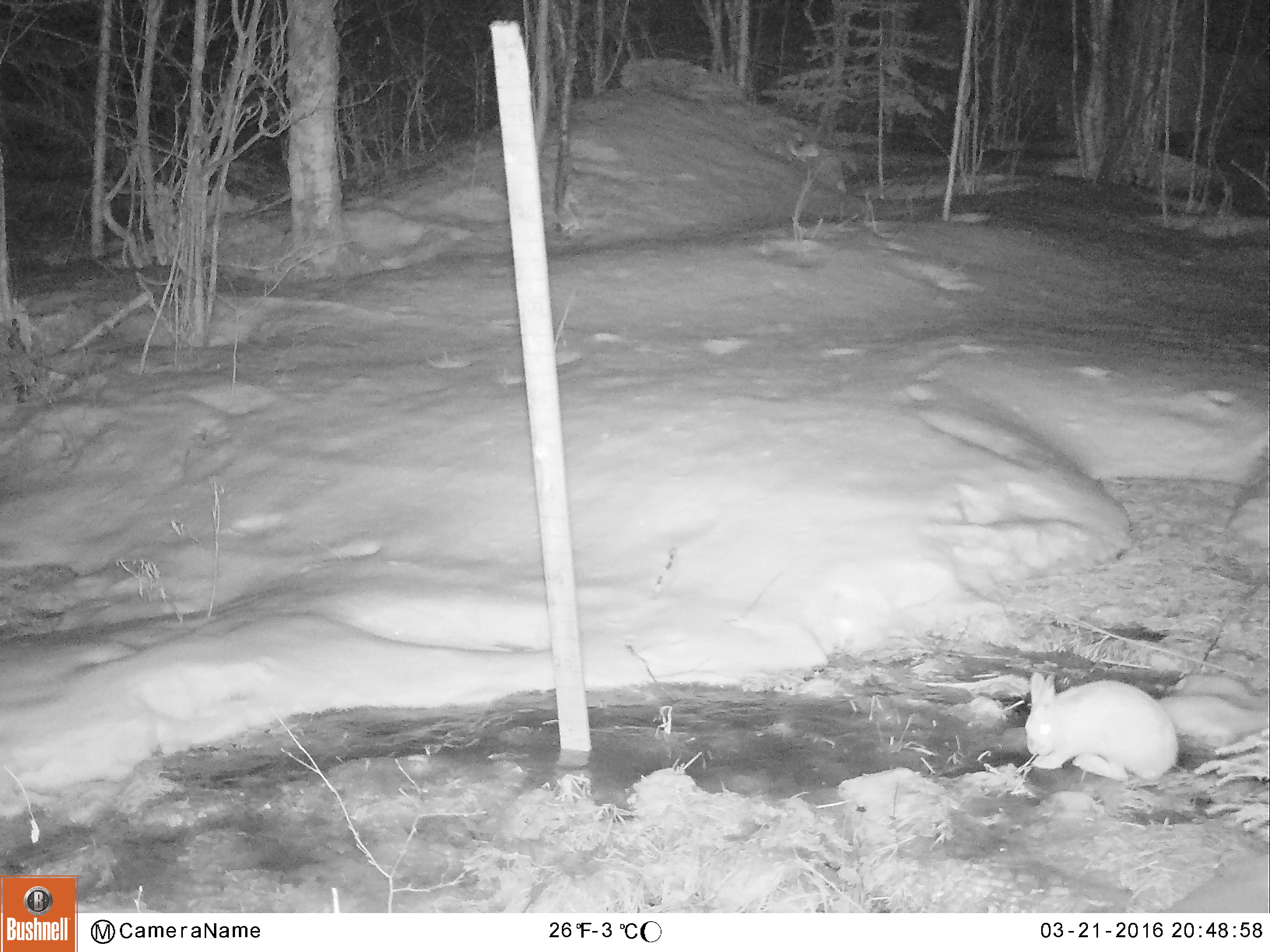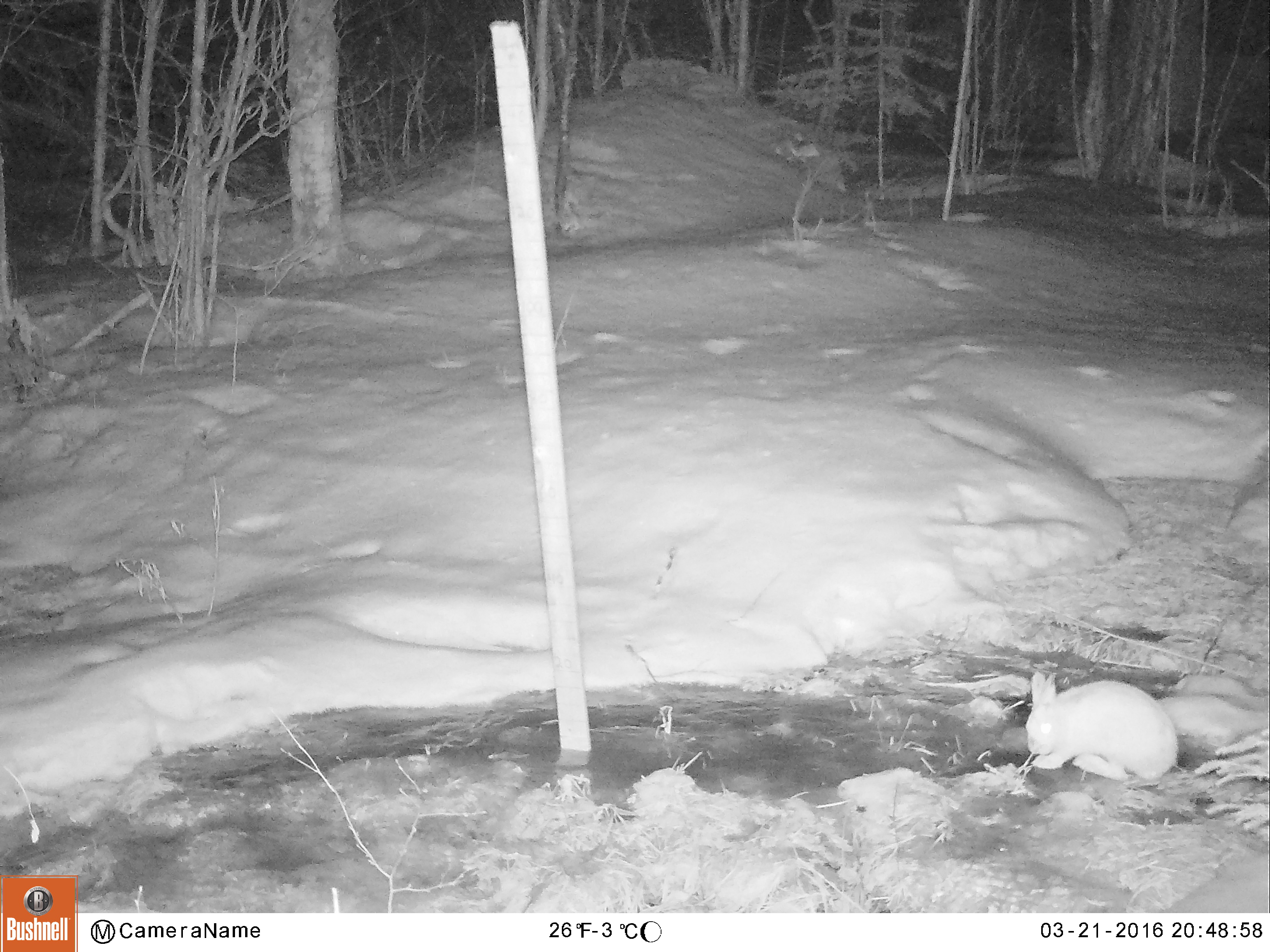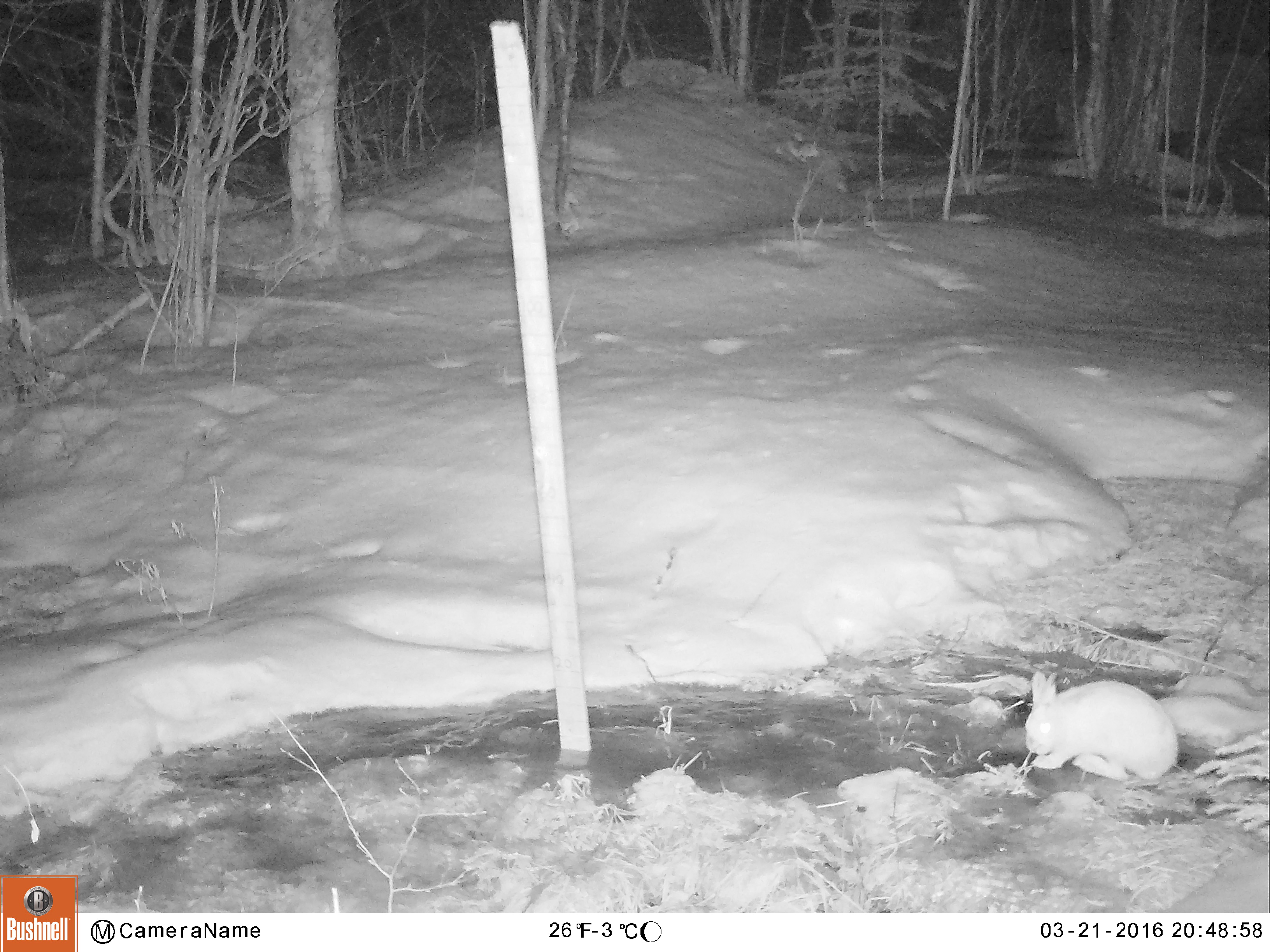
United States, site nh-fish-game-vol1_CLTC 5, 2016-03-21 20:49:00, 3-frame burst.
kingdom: Animalia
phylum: Chordata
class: Mammalia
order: Lagomorpha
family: Leporidae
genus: Lepus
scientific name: Lepus americanus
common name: snowshoe hare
Snowshoe hare (Lepus americanus).